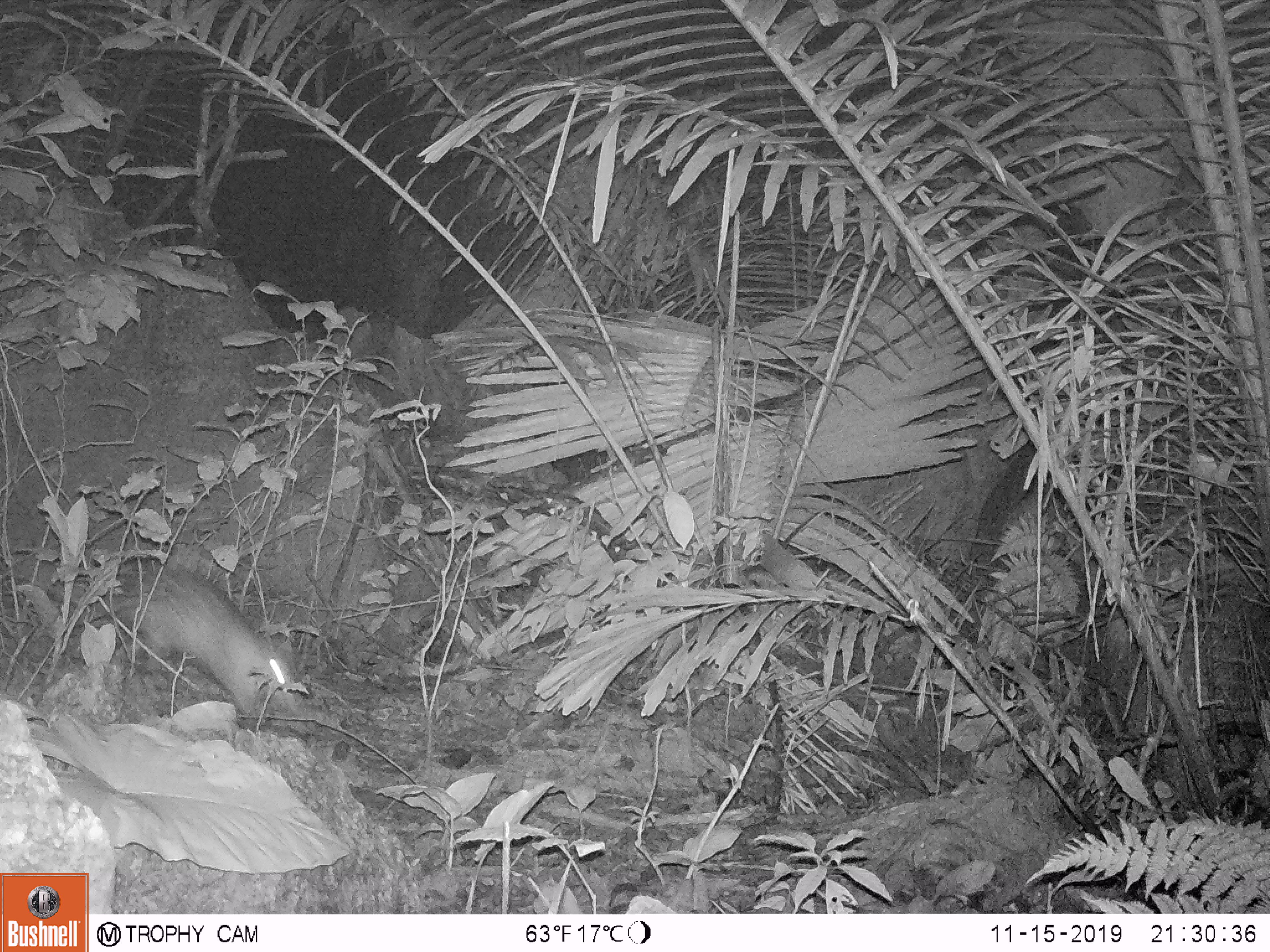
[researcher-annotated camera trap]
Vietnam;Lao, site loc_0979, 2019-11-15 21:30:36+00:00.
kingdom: Animalia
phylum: Chordata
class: Mammalia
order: Rodentia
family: Hystricidae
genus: Atherurus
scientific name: Atherurus macrourus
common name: asiatic brush-tailed porcupine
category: asiatic brush tailed porcupine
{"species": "asiatic brush tailed porcupine (asiatic brush-tailed porcupine) (Atherurus macrourus)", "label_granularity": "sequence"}